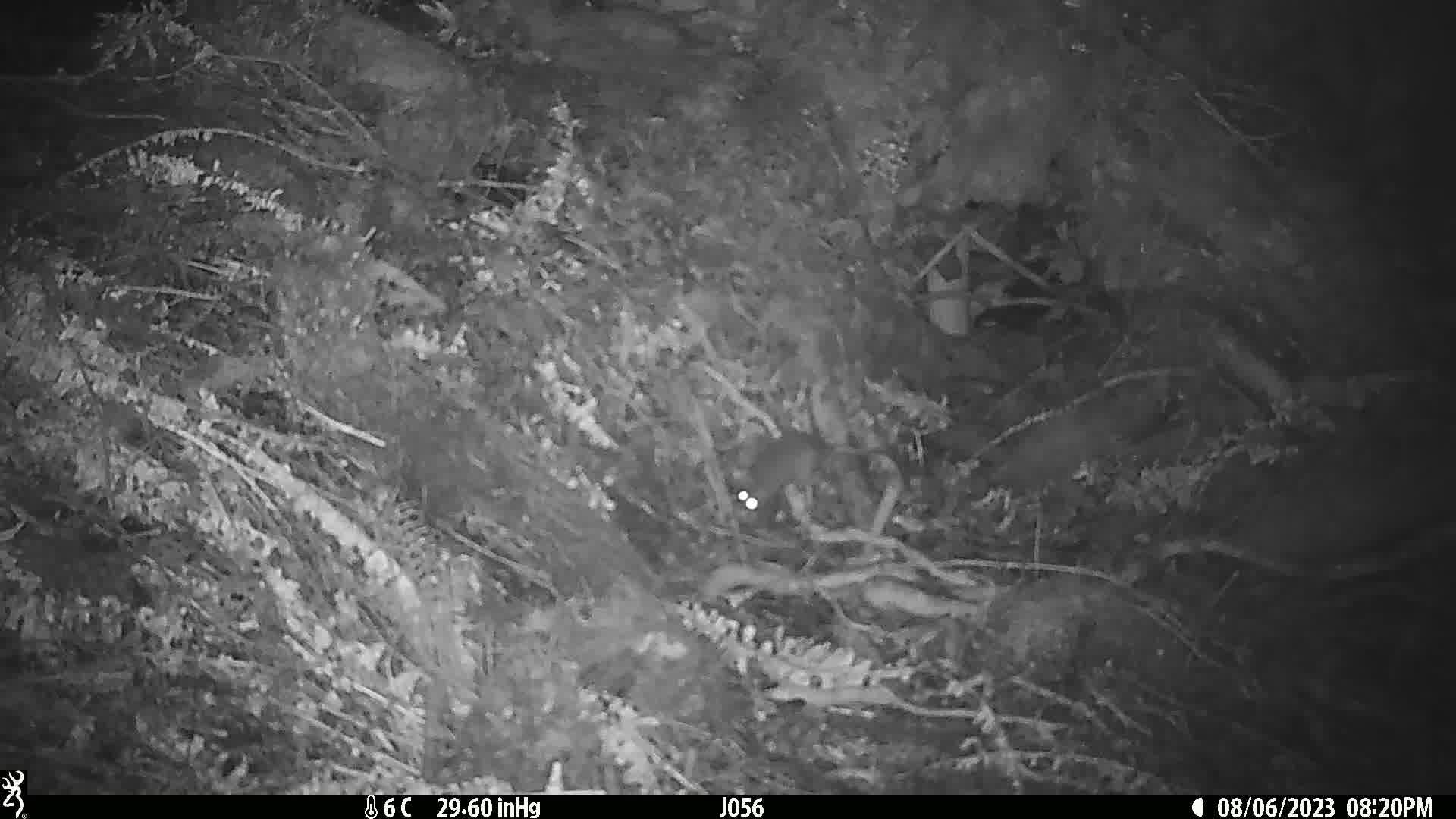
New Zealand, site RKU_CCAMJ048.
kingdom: Animalia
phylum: Chordata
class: Mammalia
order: Rodentia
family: Muridae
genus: Rattus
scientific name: Rattus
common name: rat